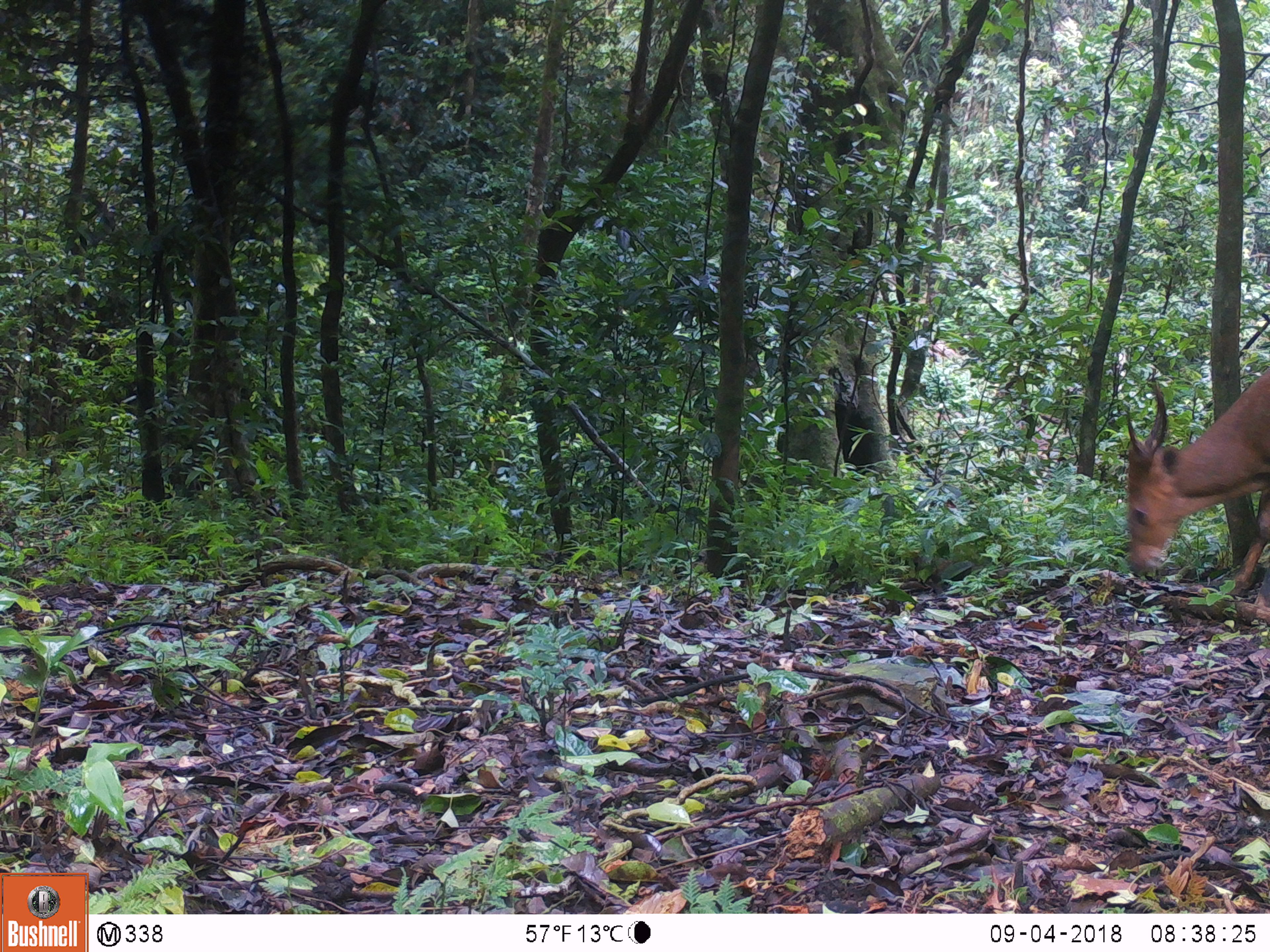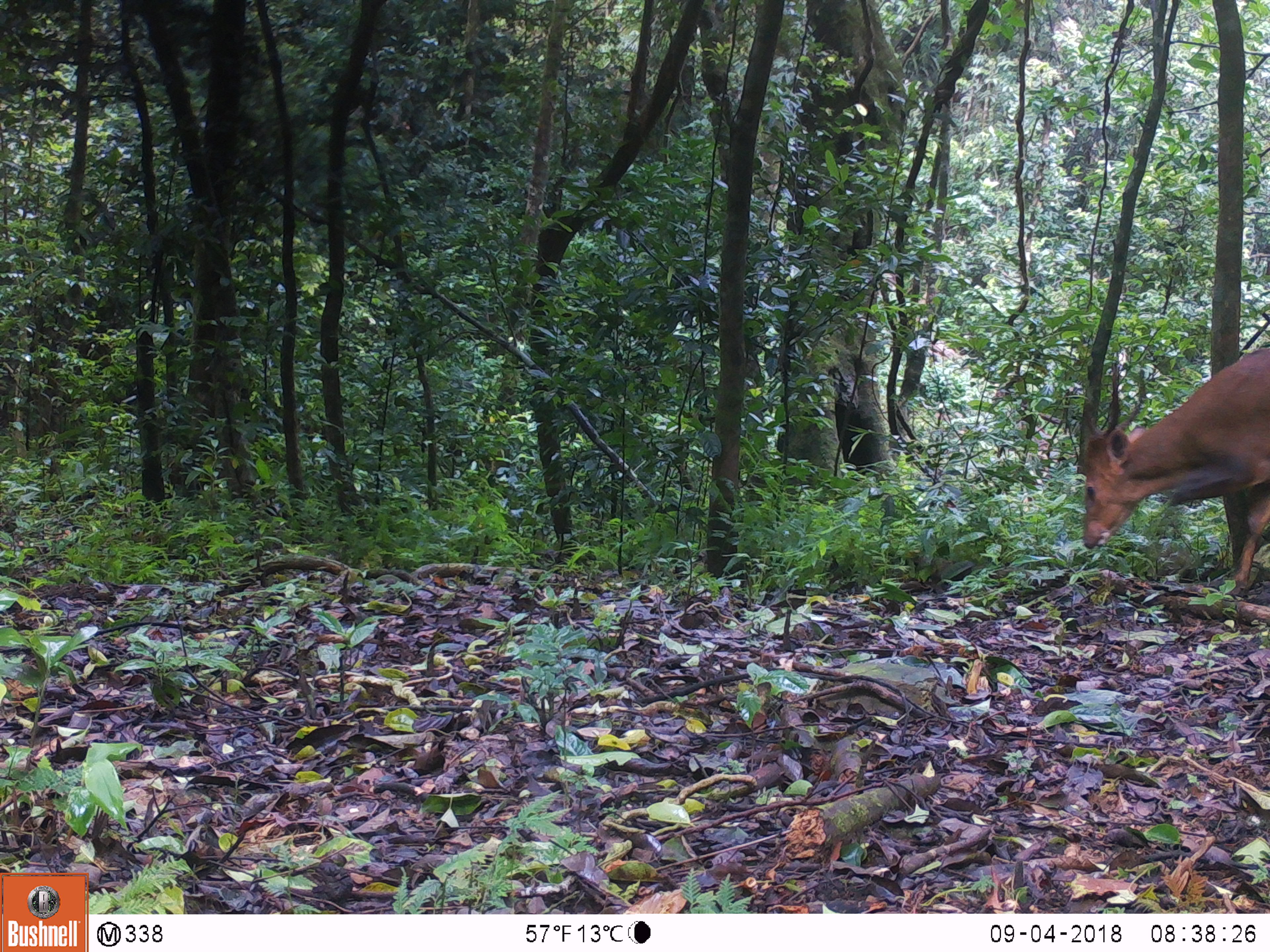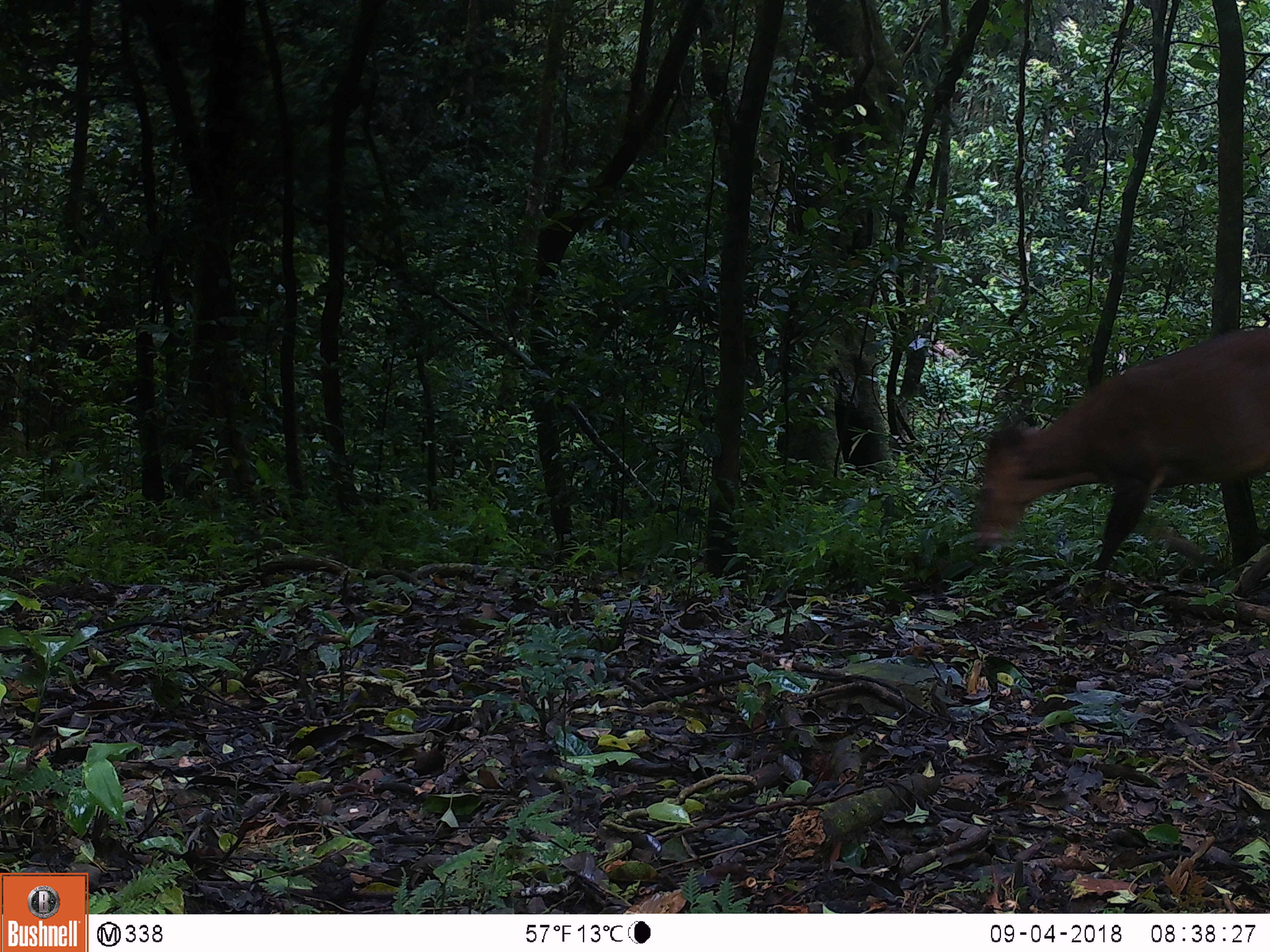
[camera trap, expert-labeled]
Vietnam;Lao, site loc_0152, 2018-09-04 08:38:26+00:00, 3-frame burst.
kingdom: Animalia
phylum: Chordata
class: Mammalia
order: Artiodactyla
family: Cervidae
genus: Muntiacus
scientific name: Muntiacus vuquangensis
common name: large-antlered muntjac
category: large antlered muntjac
Large antlered muntjac (large-antlered muntjac) (Muntiacus vuquangensis). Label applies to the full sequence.